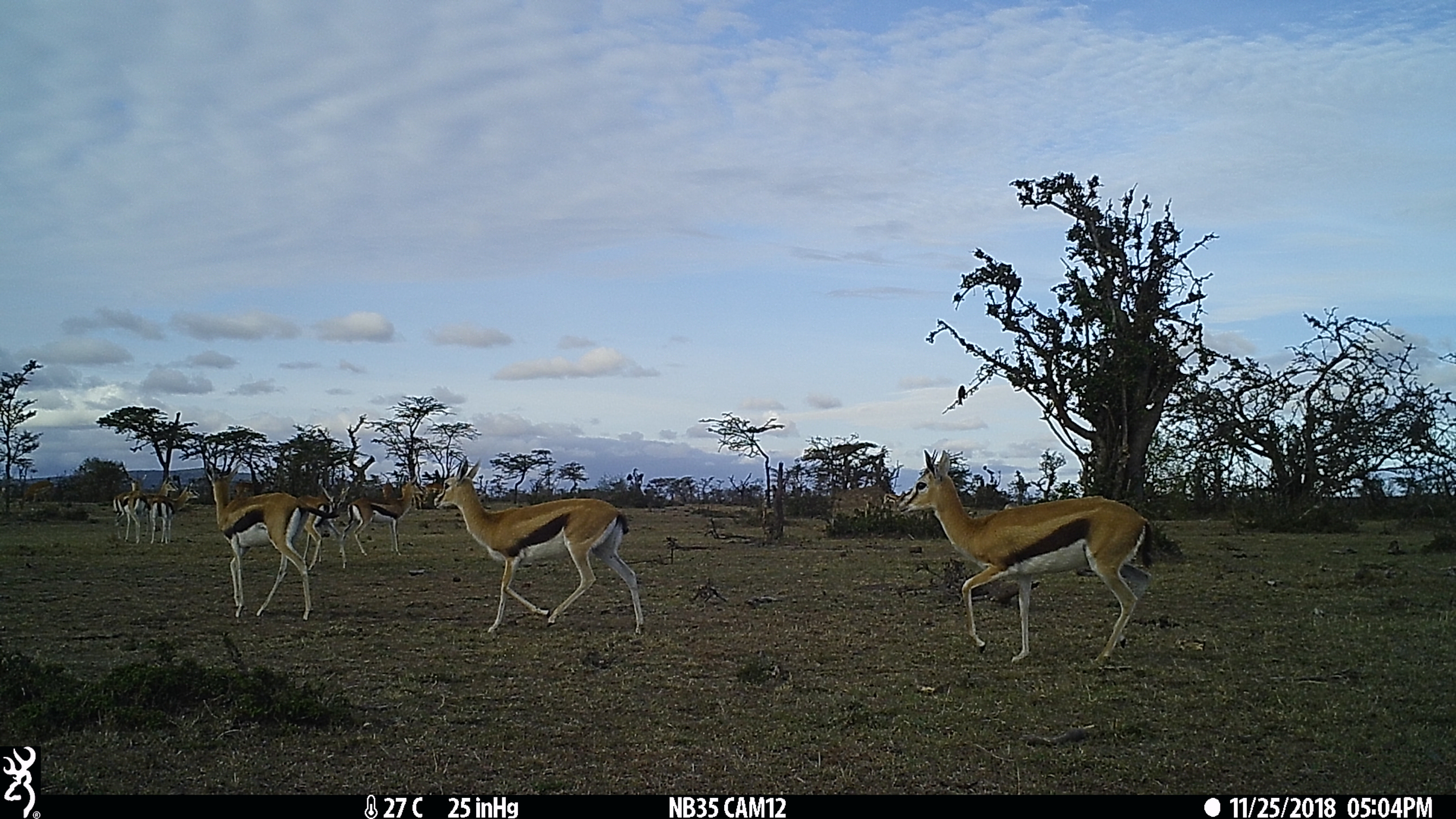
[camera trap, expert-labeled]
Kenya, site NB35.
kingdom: Animalia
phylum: Chordata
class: Mammalia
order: Artiodactyla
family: Bovidae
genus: Eudorcas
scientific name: Eudorcas thomsonii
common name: thomon's gazelle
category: gazelle thomsons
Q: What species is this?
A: Gazelle thomsons (thomon's gazelle) (Eudorcas thomsonii).